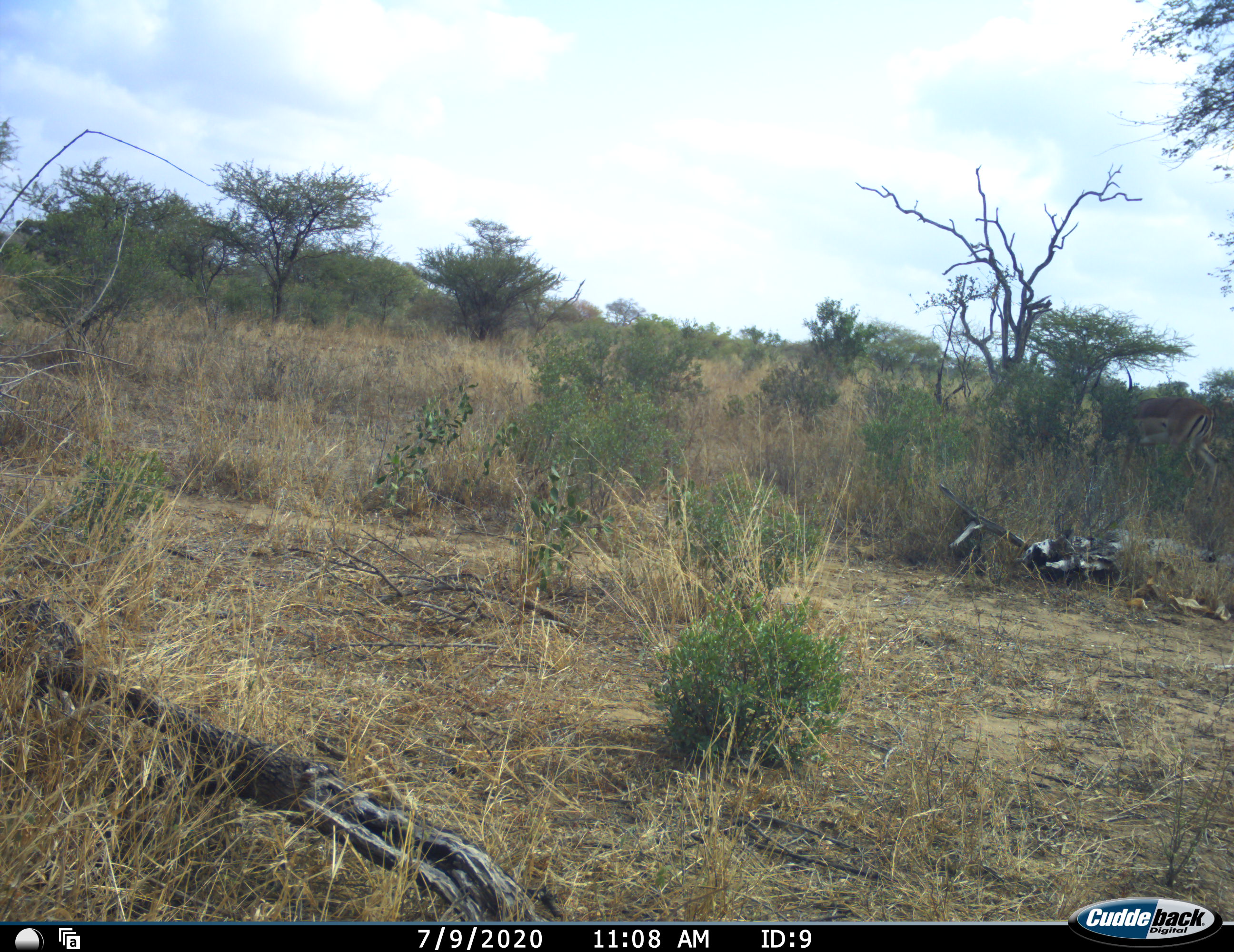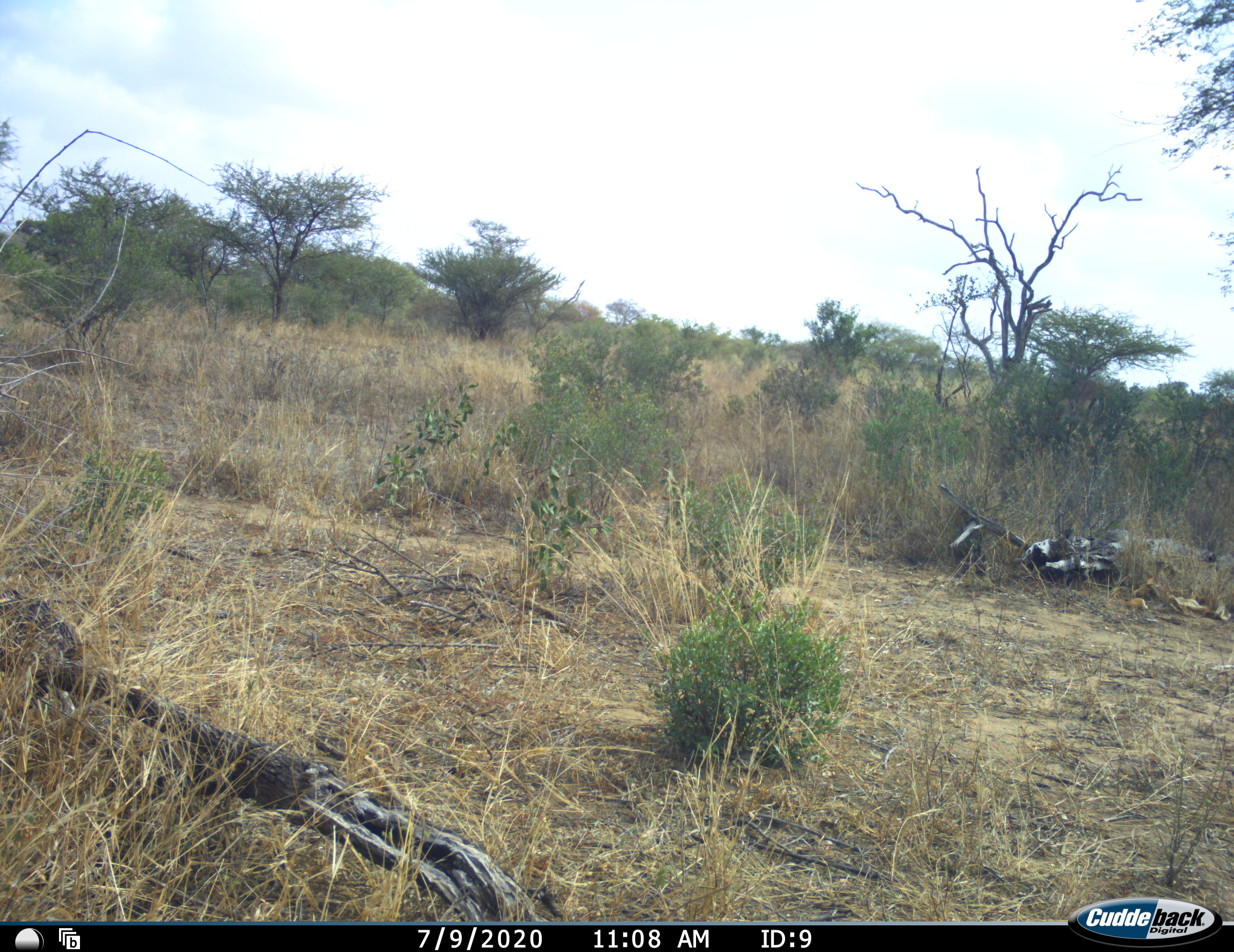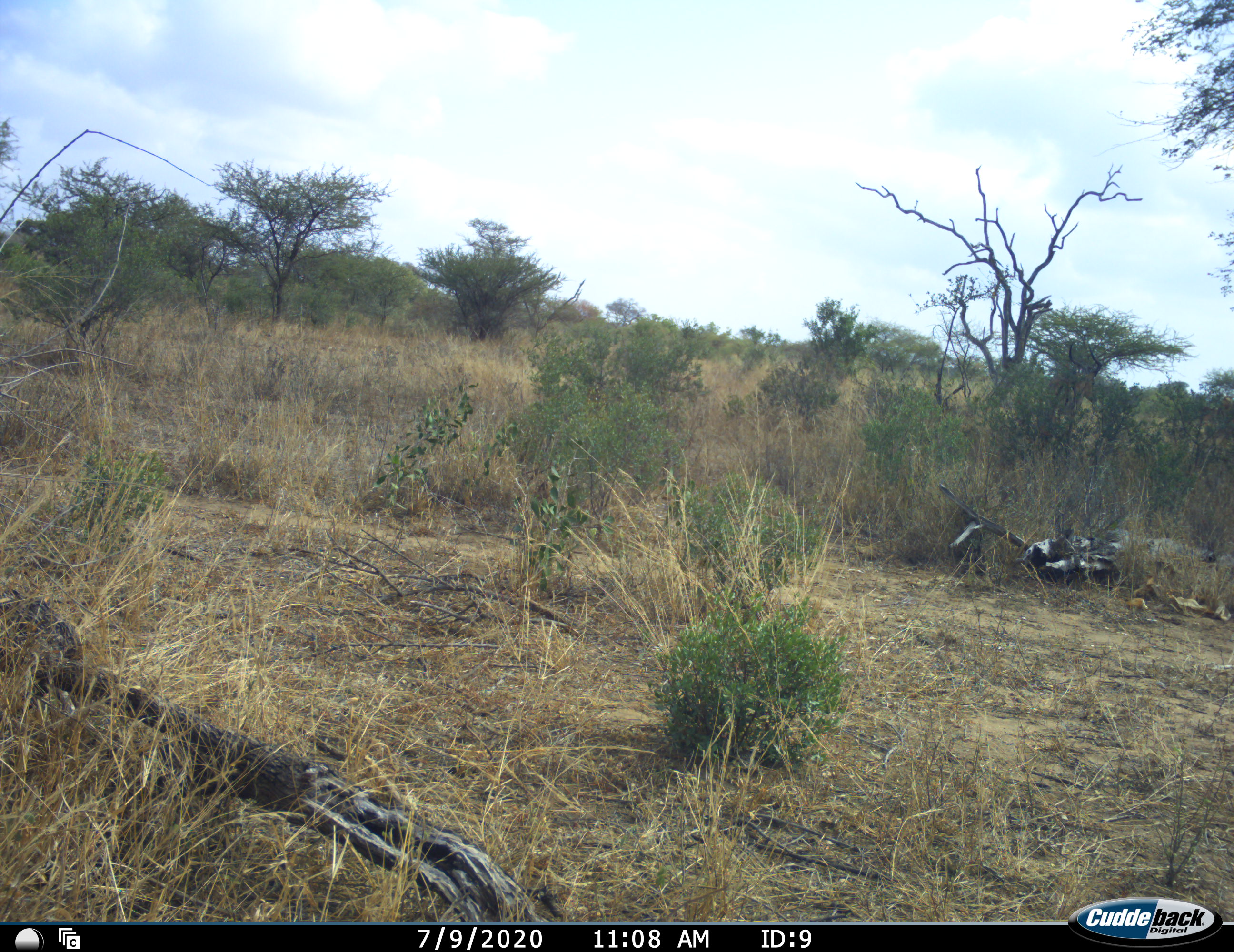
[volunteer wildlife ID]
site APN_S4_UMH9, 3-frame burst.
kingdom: Animalia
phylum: Chordata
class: Mammalia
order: Artiodactyla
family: Bovidae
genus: Aepyceros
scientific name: Aepyceros melampus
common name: impala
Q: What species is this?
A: Impala (Aepyceros melampus).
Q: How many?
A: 1.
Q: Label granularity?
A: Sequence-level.